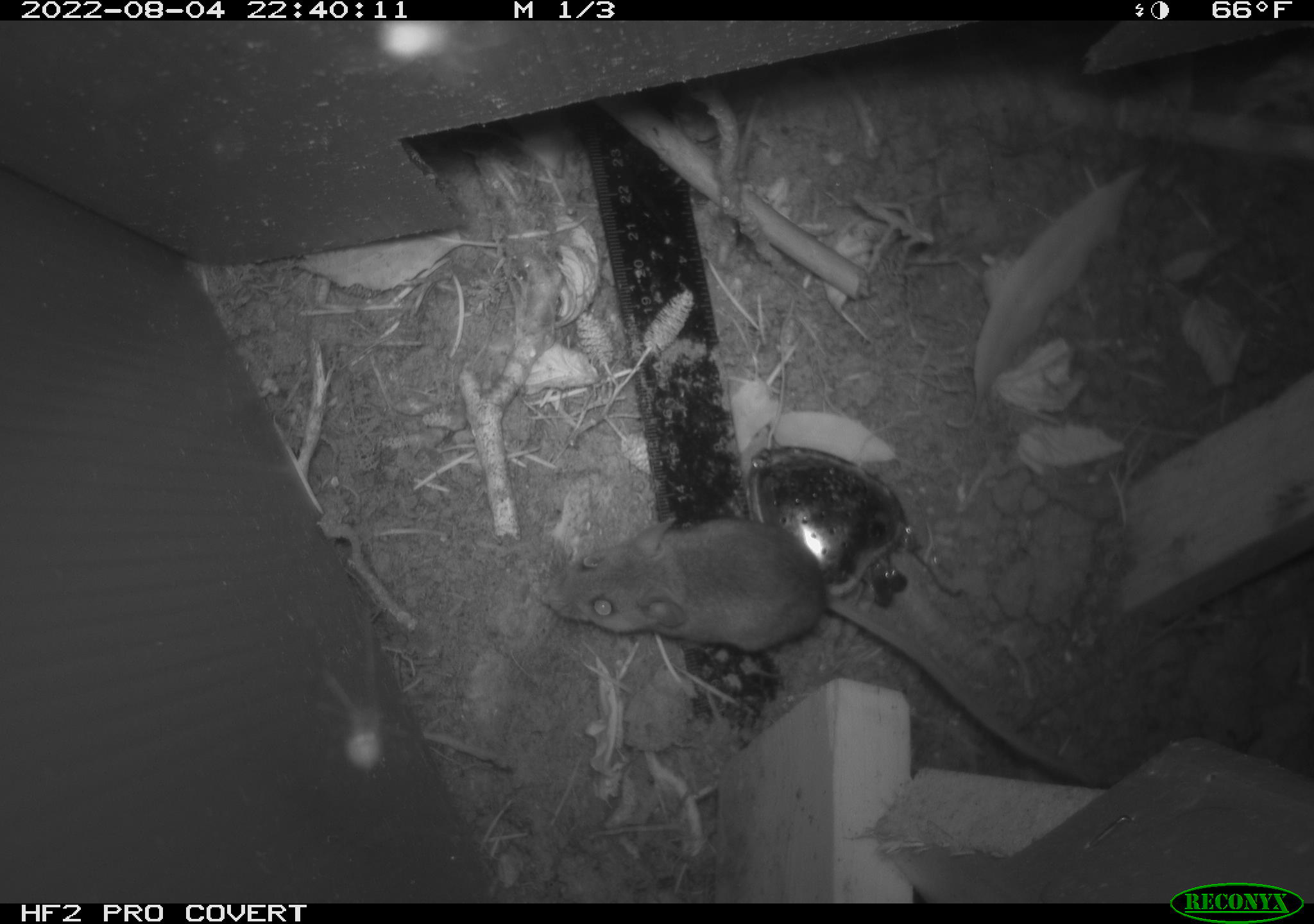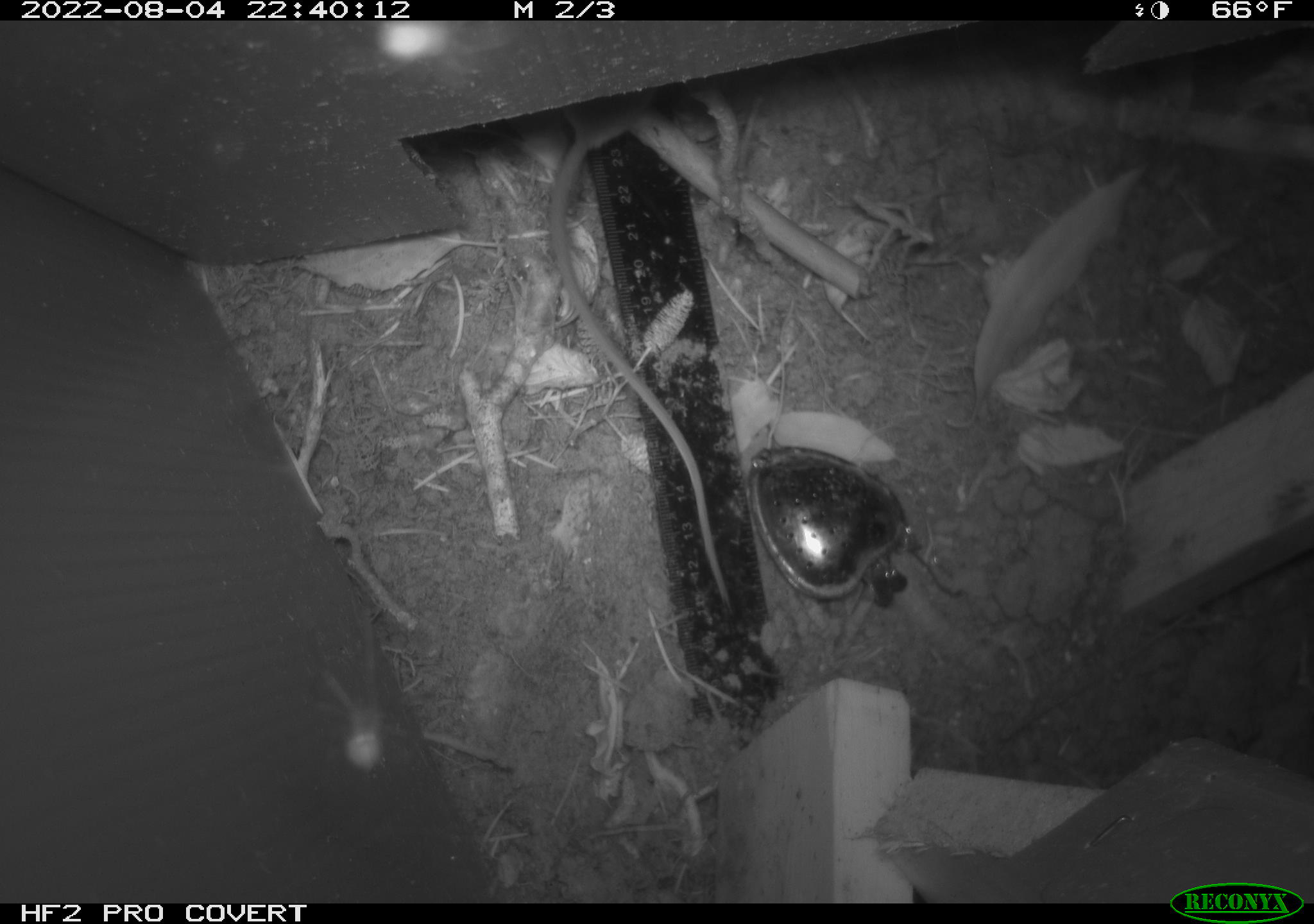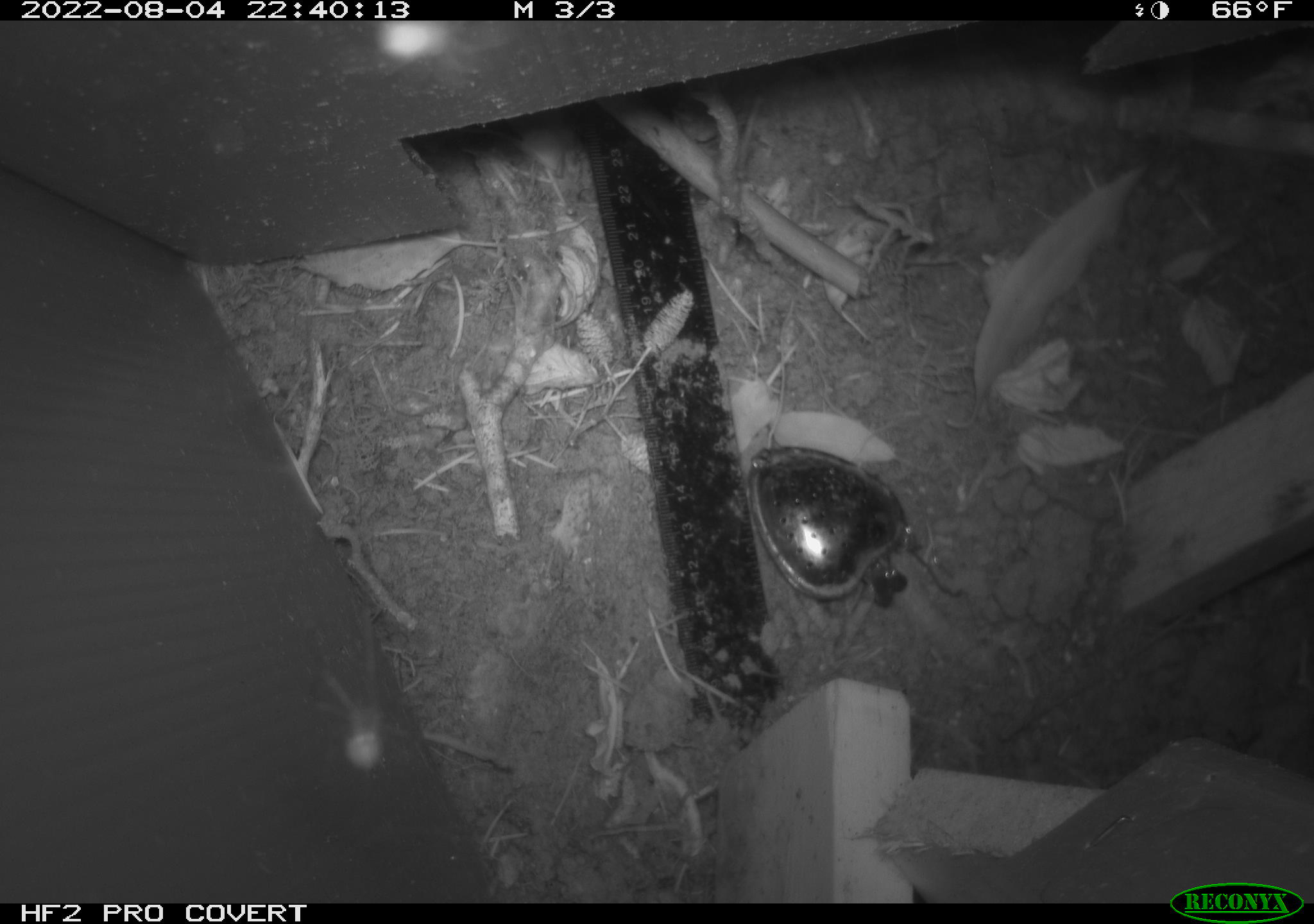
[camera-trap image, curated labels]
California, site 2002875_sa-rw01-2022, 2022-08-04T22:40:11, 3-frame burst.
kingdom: Animalia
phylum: Chordata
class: Mammalia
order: Rodentia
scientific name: Rodentia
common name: rodent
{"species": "rodent (Rodentia)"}